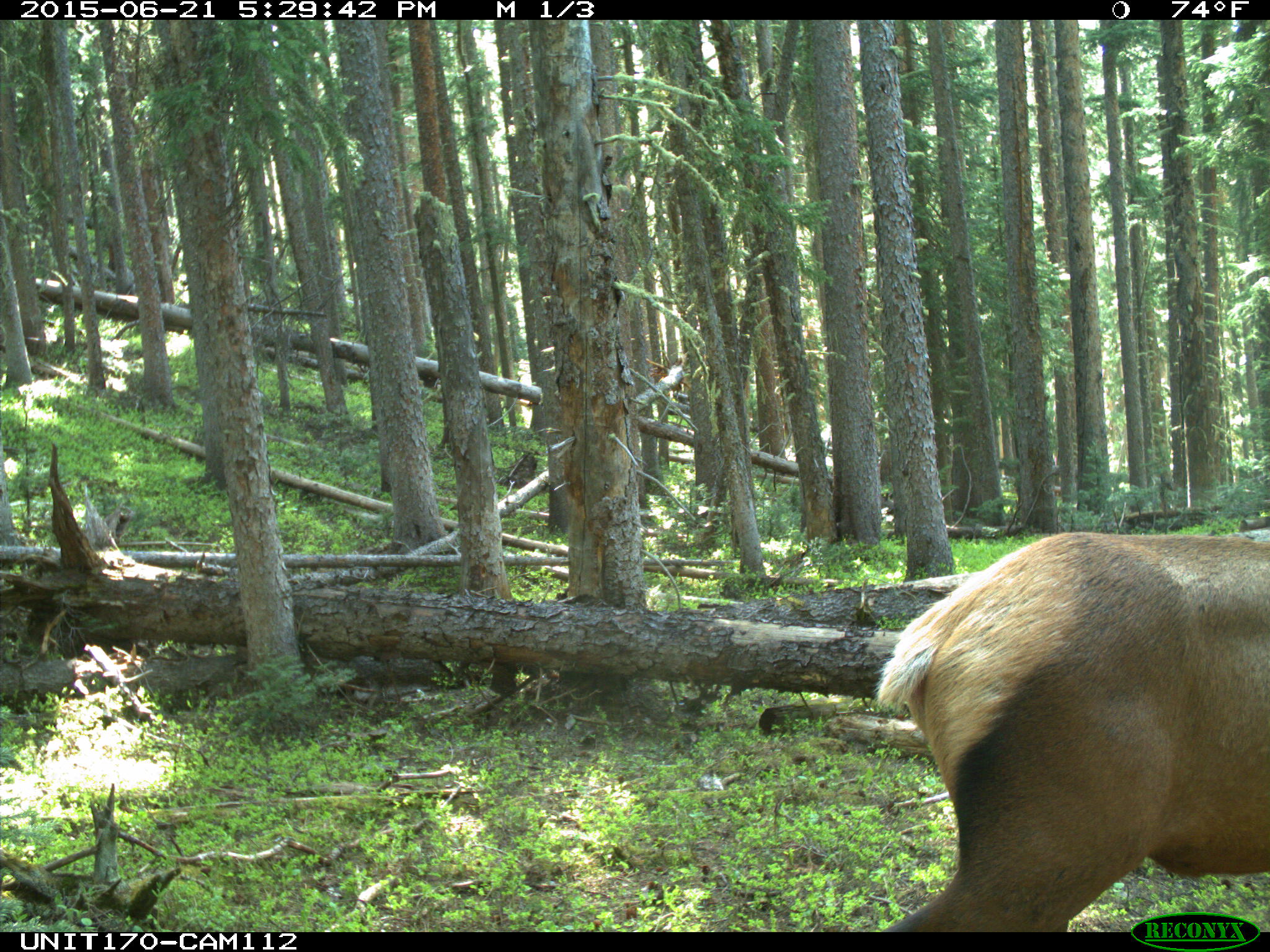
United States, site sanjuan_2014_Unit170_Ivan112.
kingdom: Animalia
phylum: Chordata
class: Mammalia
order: Artiodactyla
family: Cervidae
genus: Cervus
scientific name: Cervus elaphus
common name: red deer